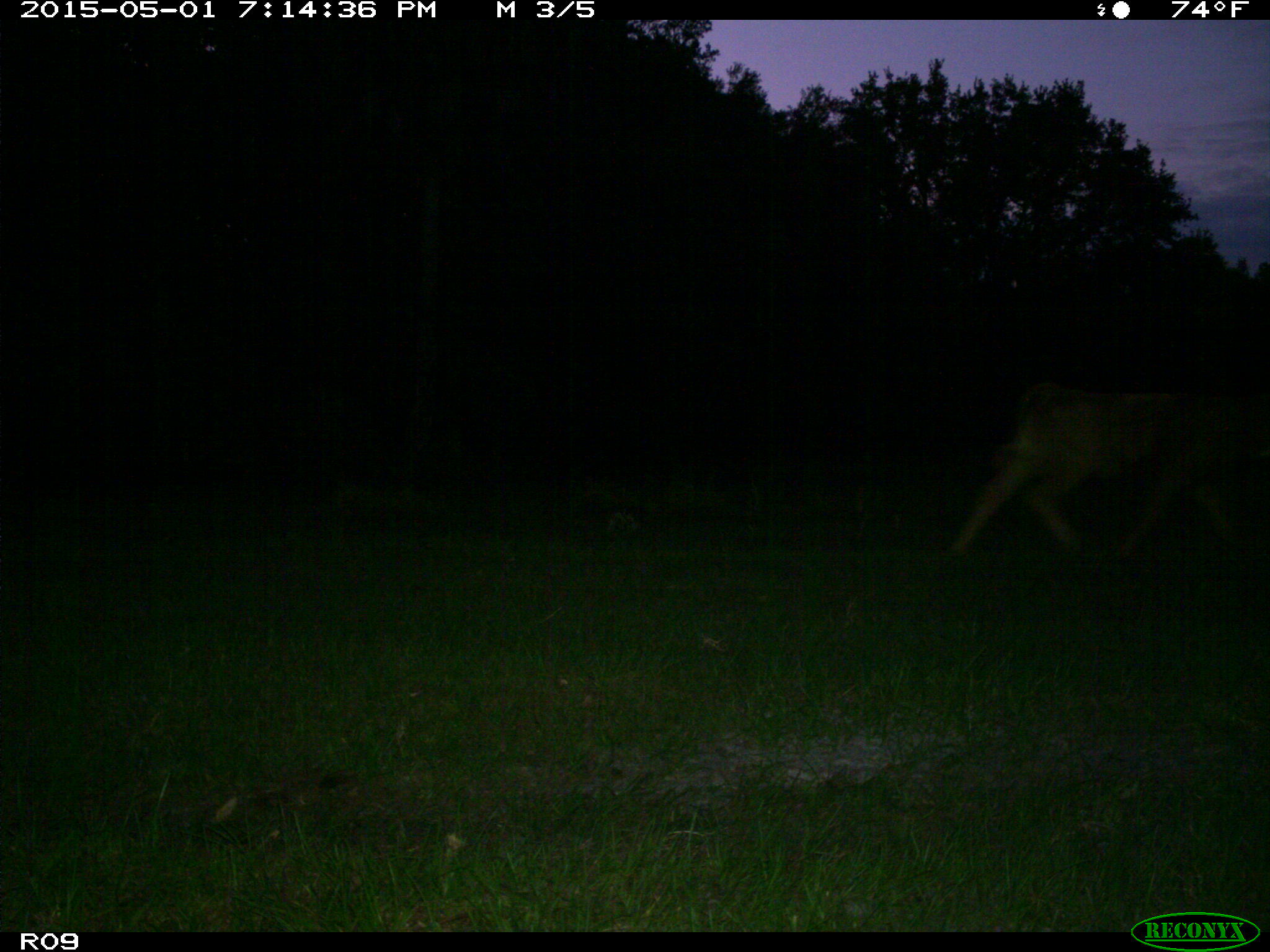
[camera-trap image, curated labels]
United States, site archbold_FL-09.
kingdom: Animalia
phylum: Chordata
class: Mammalia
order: Artiodactyla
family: Bovidae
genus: Bos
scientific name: Bos taurus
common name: domestic cow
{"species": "Bos taurus (domestic cow)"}